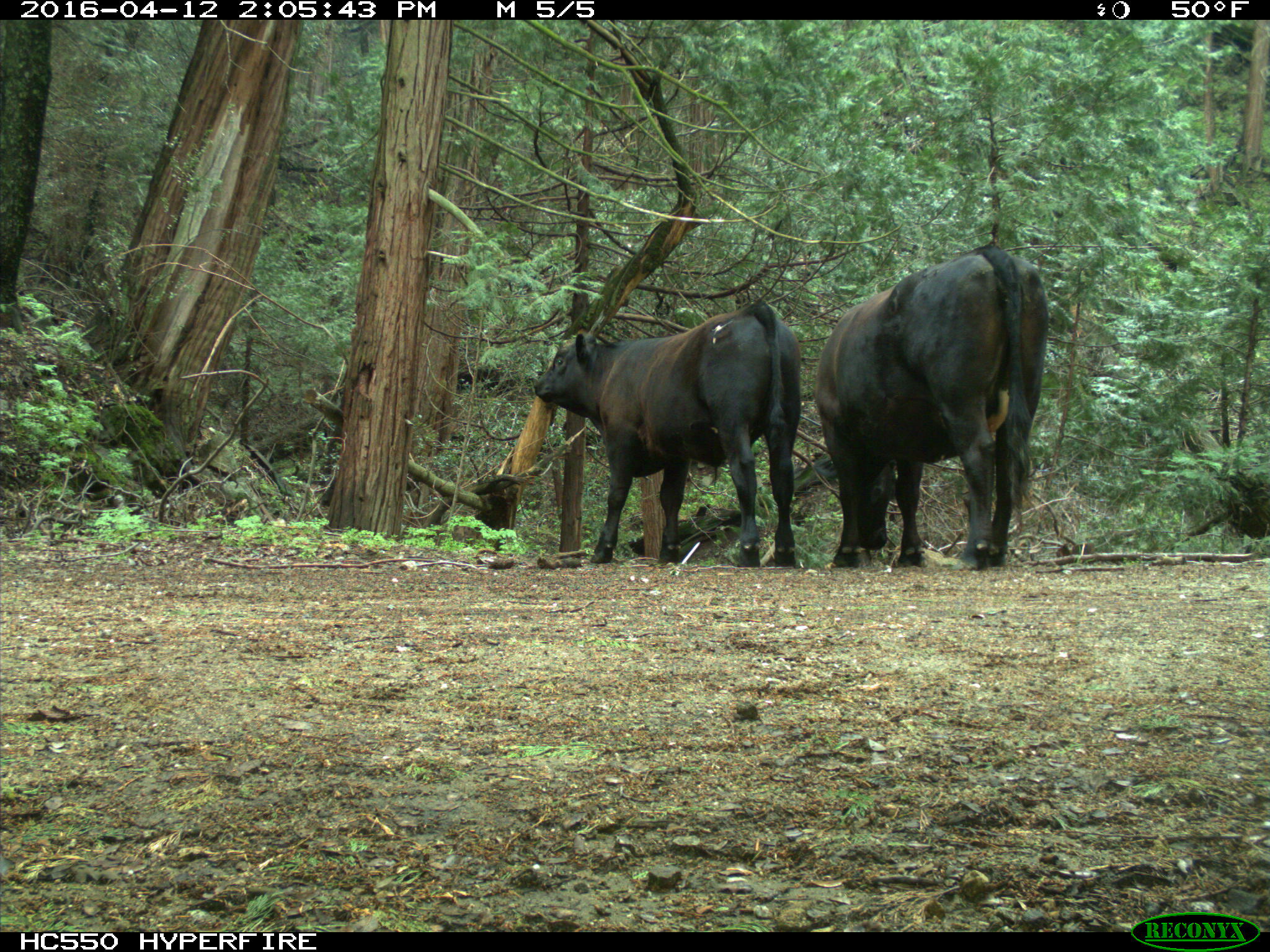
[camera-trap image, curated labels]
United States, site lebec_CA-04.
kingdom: Animalia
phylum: Chordata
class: Mammalia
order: Artiodactyla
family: Bovidae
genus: Bos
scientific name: Bos taurus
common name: domestic cow